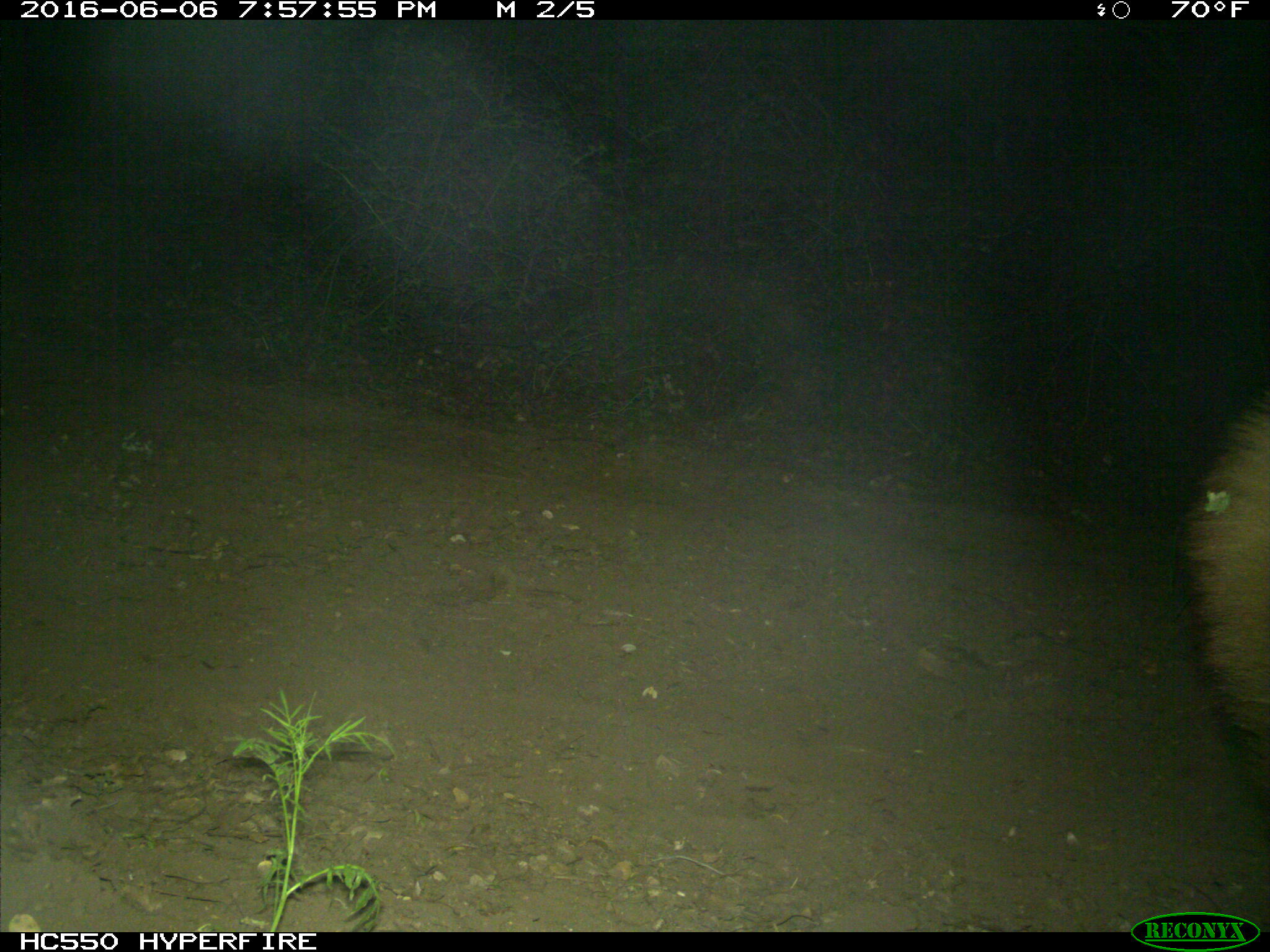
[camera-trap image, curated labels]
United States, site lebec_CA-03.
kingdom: Animalia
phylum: Chordata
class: Mammalia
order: Carnivora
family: Ursidae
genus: Ursus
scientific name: Ursus americanus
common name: american black bear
Ursus americanus (american black bear).